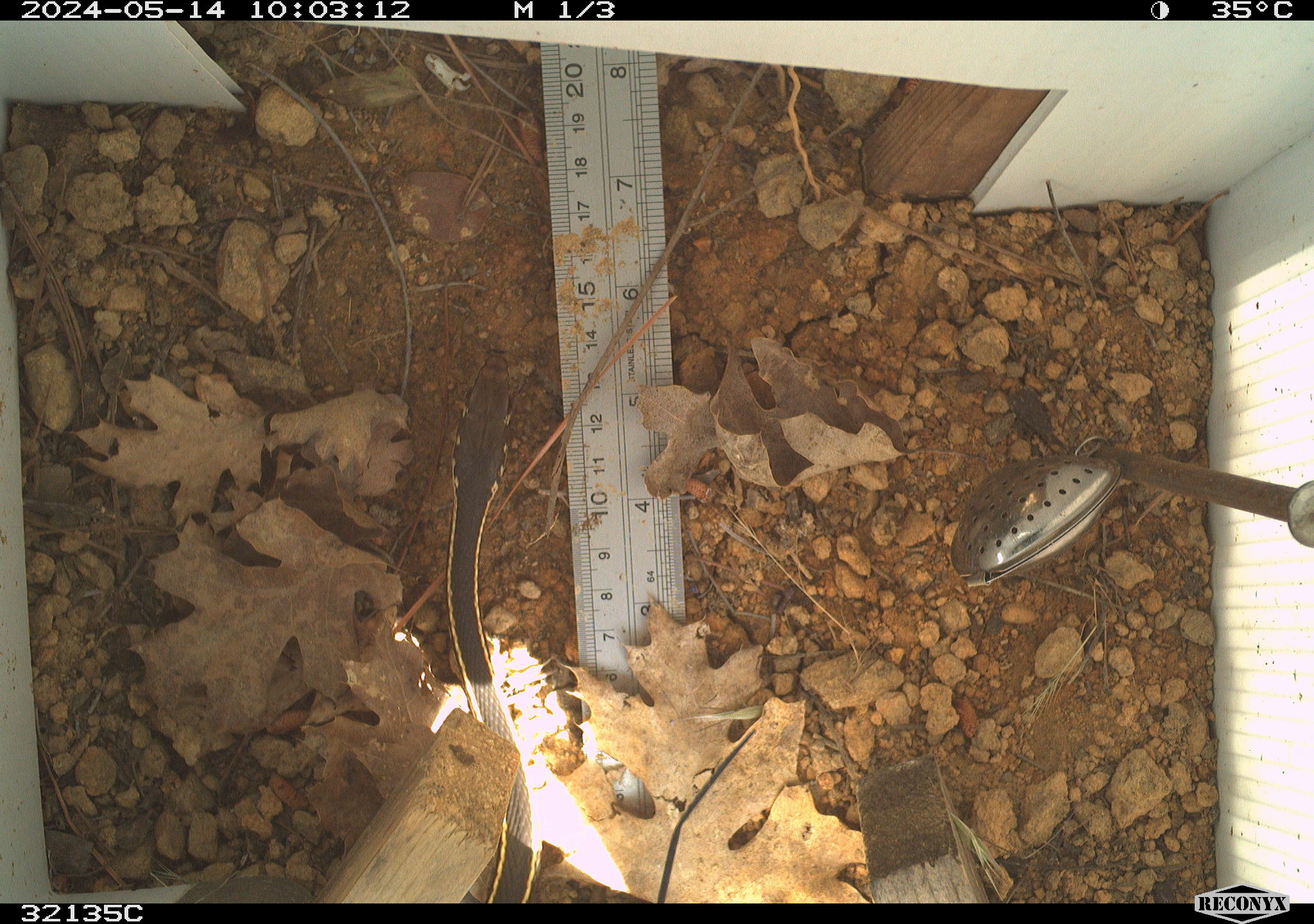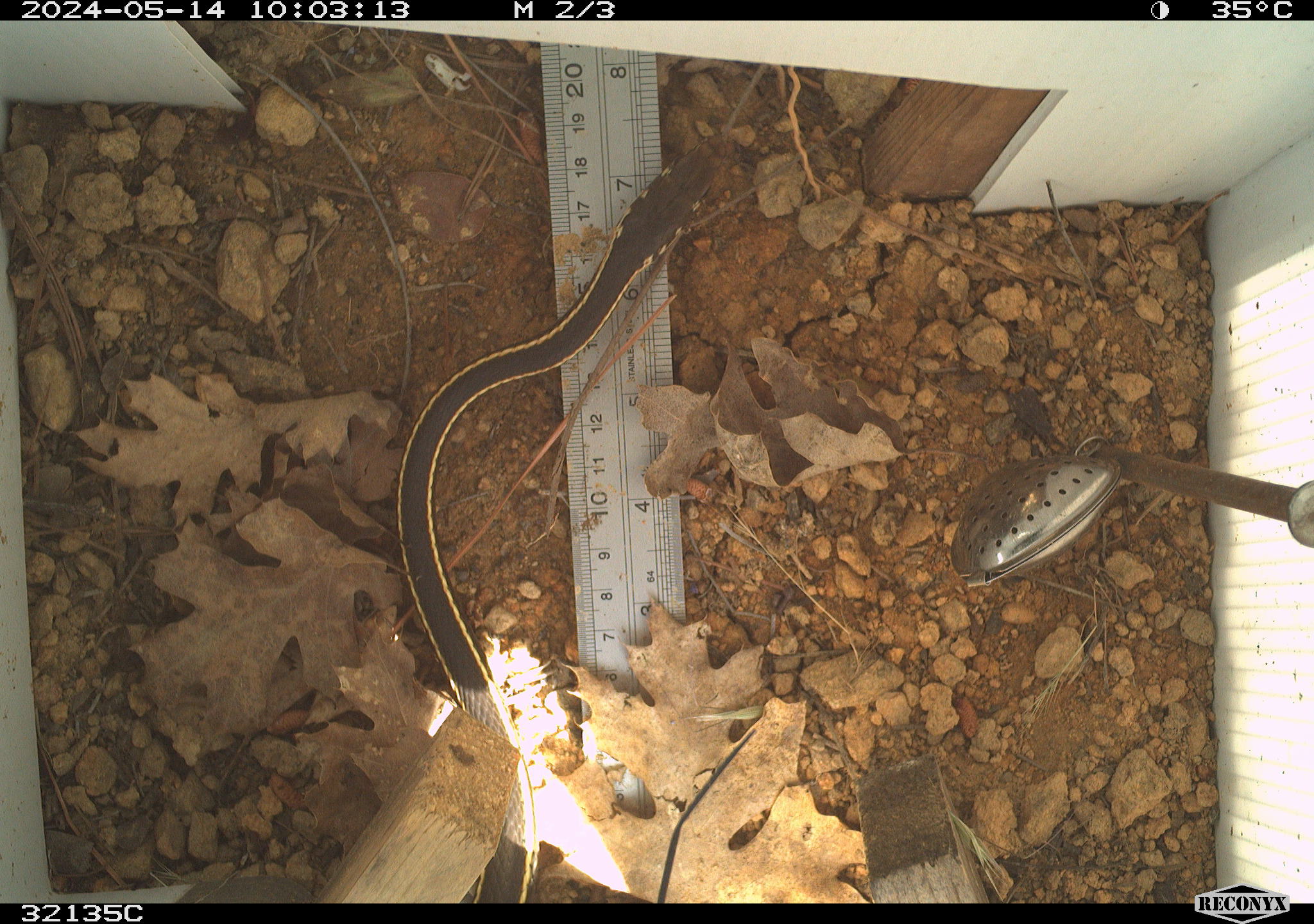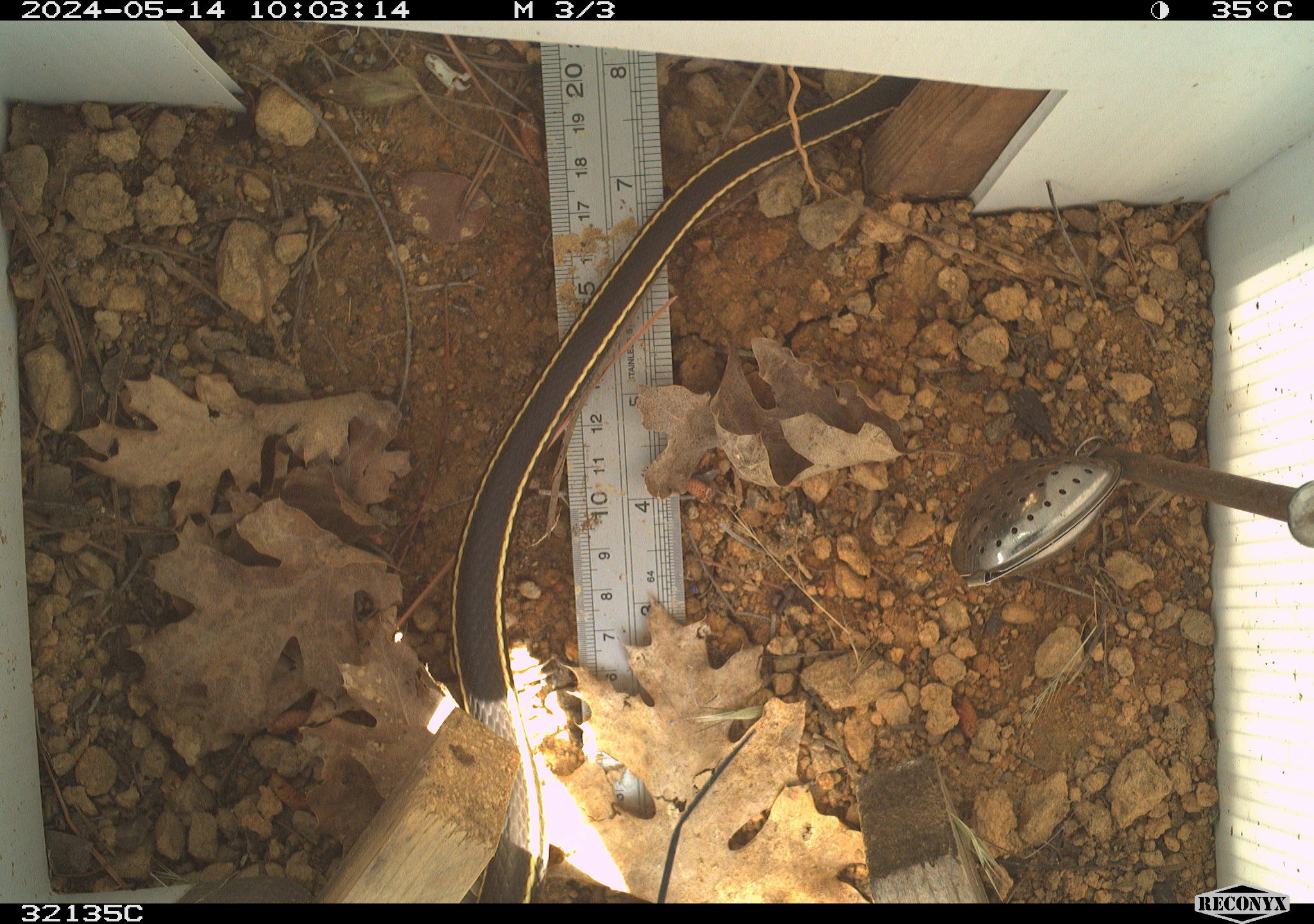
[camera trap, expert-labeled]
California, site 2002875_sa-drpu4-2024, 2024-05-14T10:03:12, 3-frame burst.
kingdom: Animalia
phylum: Chordata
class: Reptilia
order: Squamata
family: Colubridae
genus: Masticophis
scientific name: Masticophis lateralis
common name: striped racer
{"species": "striped racer (Masticophis lateralis)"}